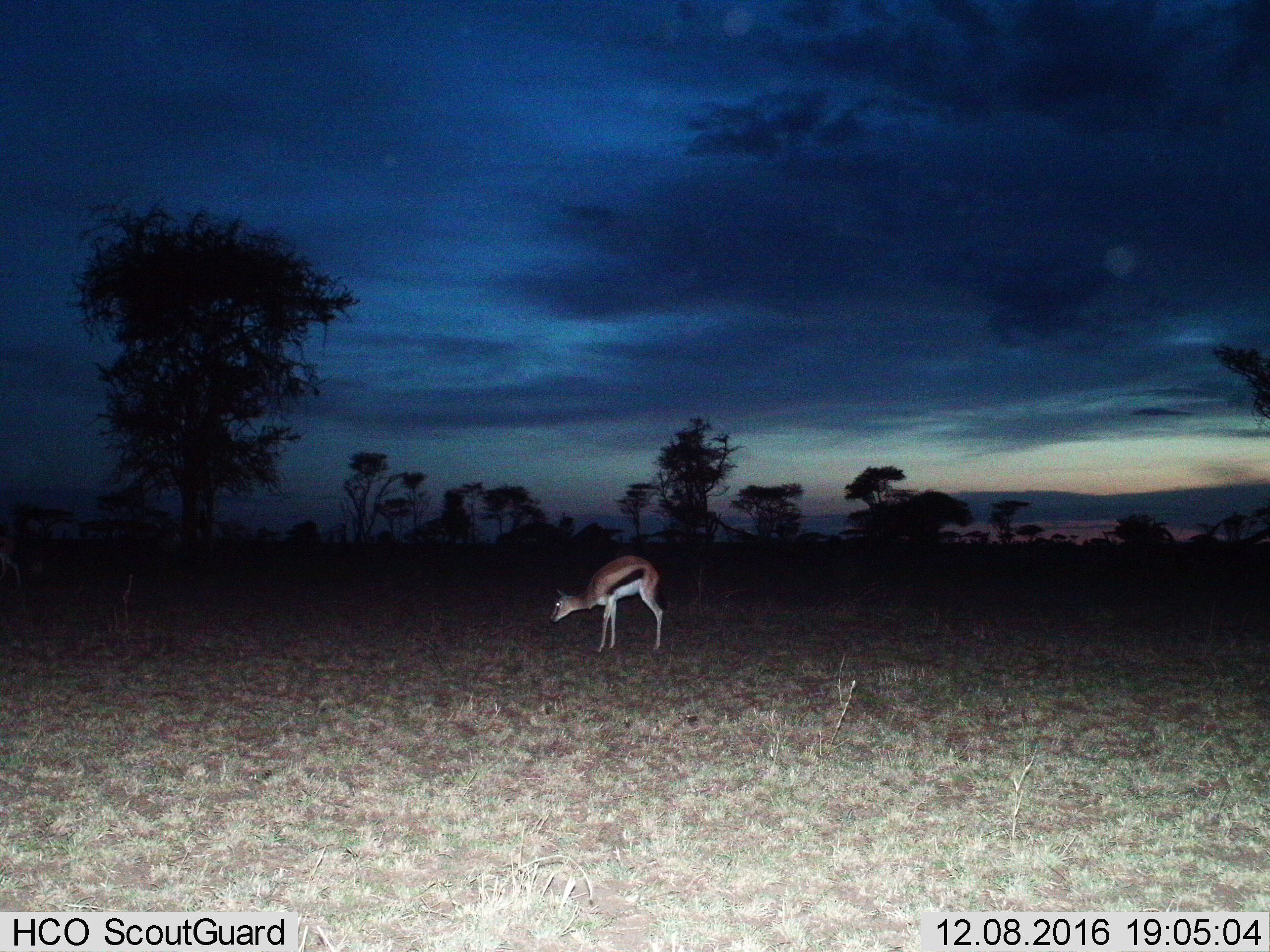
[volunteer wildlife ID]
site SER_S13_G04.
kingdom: Animalia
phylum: Chordata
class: Mammalia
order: Artiodactyla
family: Bovidae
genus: Eudorcas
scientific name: Eudorcas thomsonii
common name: thomson's gazelle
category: gazellethomsons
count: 1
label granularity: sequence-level